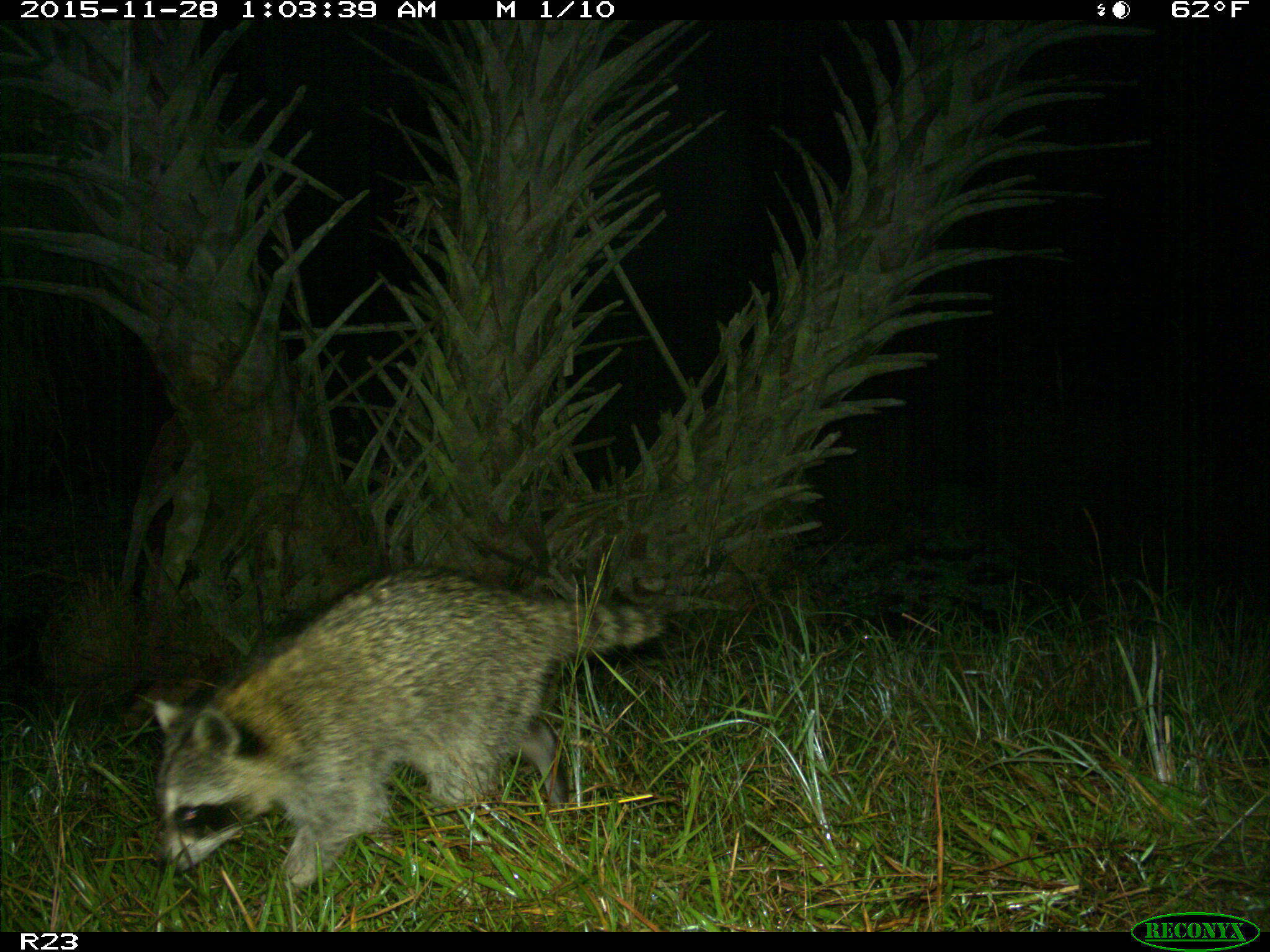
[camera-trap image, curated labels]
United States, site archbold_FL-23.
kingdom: Animalia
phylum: Chordata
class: Mammalia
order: Carnivora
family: Procyonidae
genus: Procyon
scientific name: Procyon lotor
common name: common raccoon